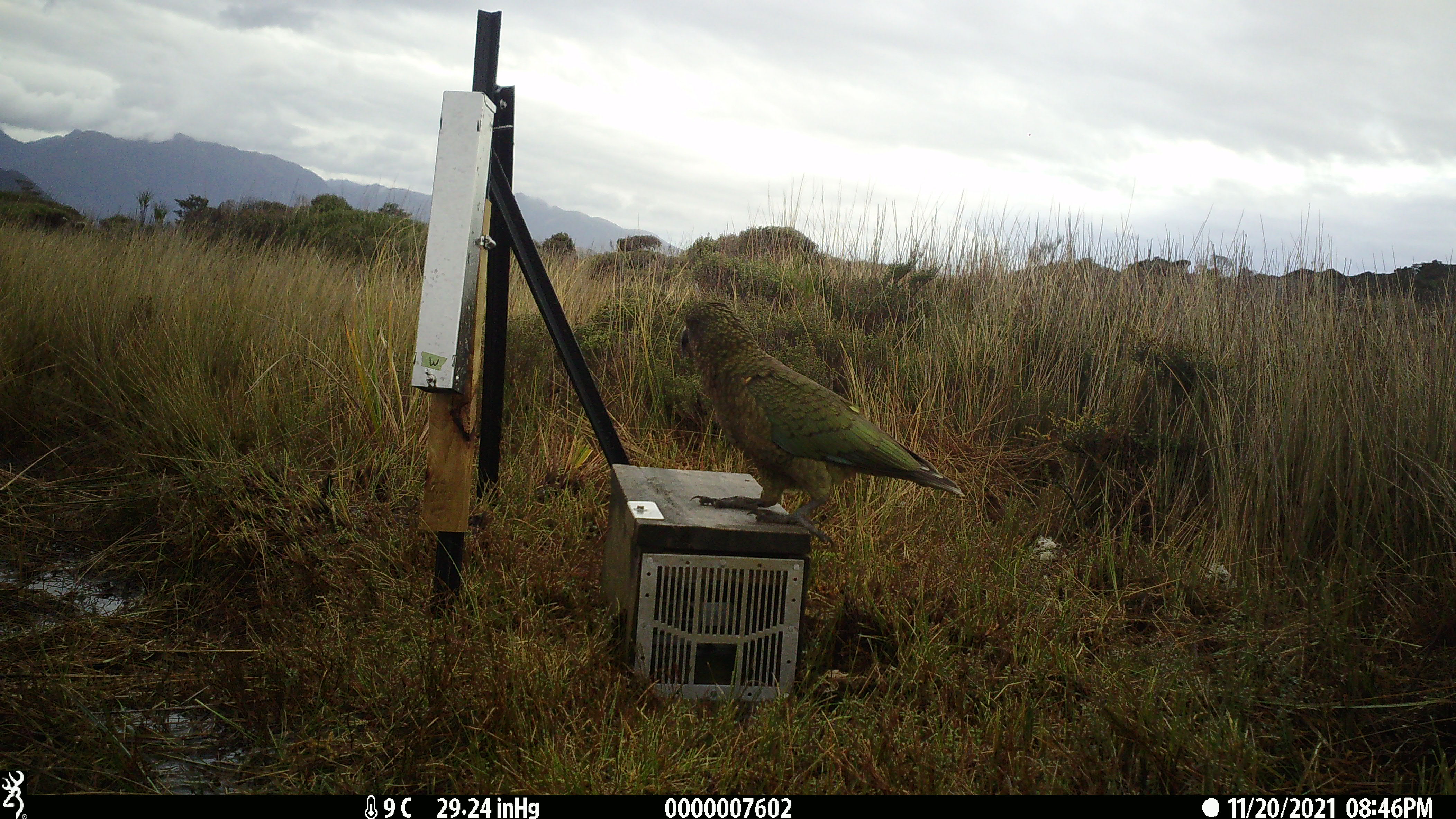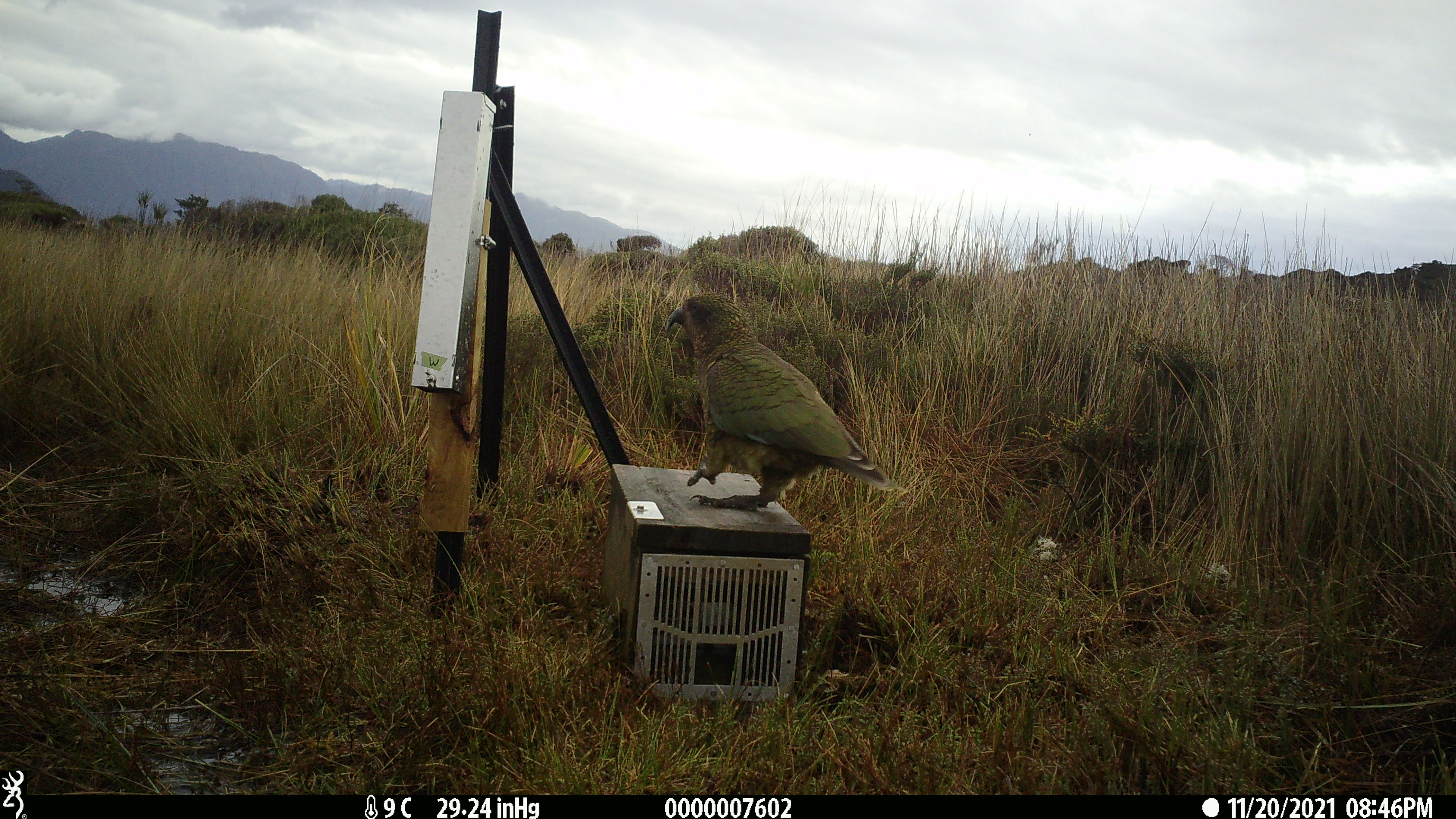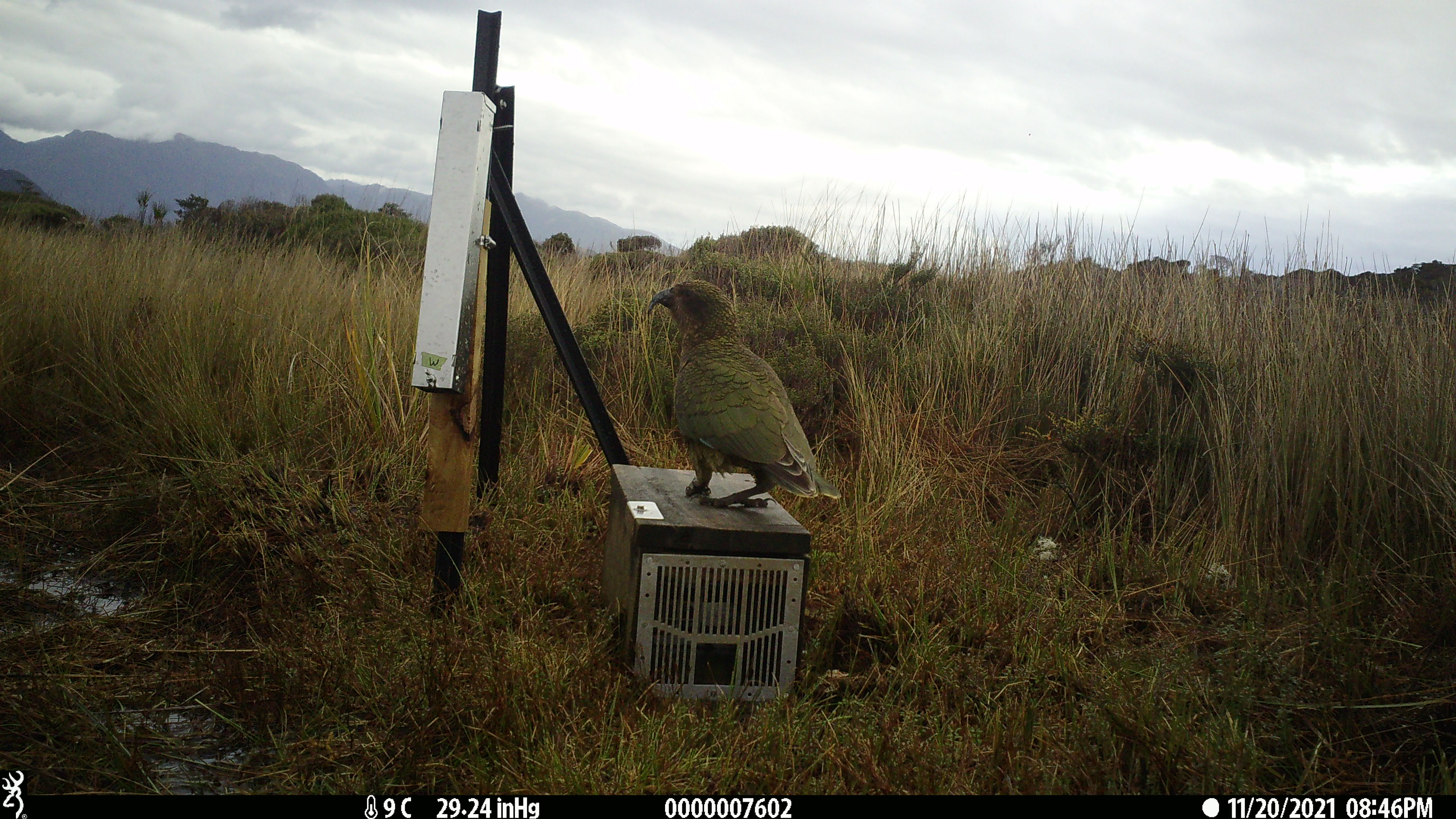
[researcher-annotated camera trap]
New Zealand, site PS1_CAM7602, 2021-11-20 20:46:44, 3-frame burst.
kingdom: Animalia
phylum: Chordata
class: Aves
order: Psittaciformes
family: Strigopidae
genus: Nestor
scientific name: Nestor notabilis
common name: kea